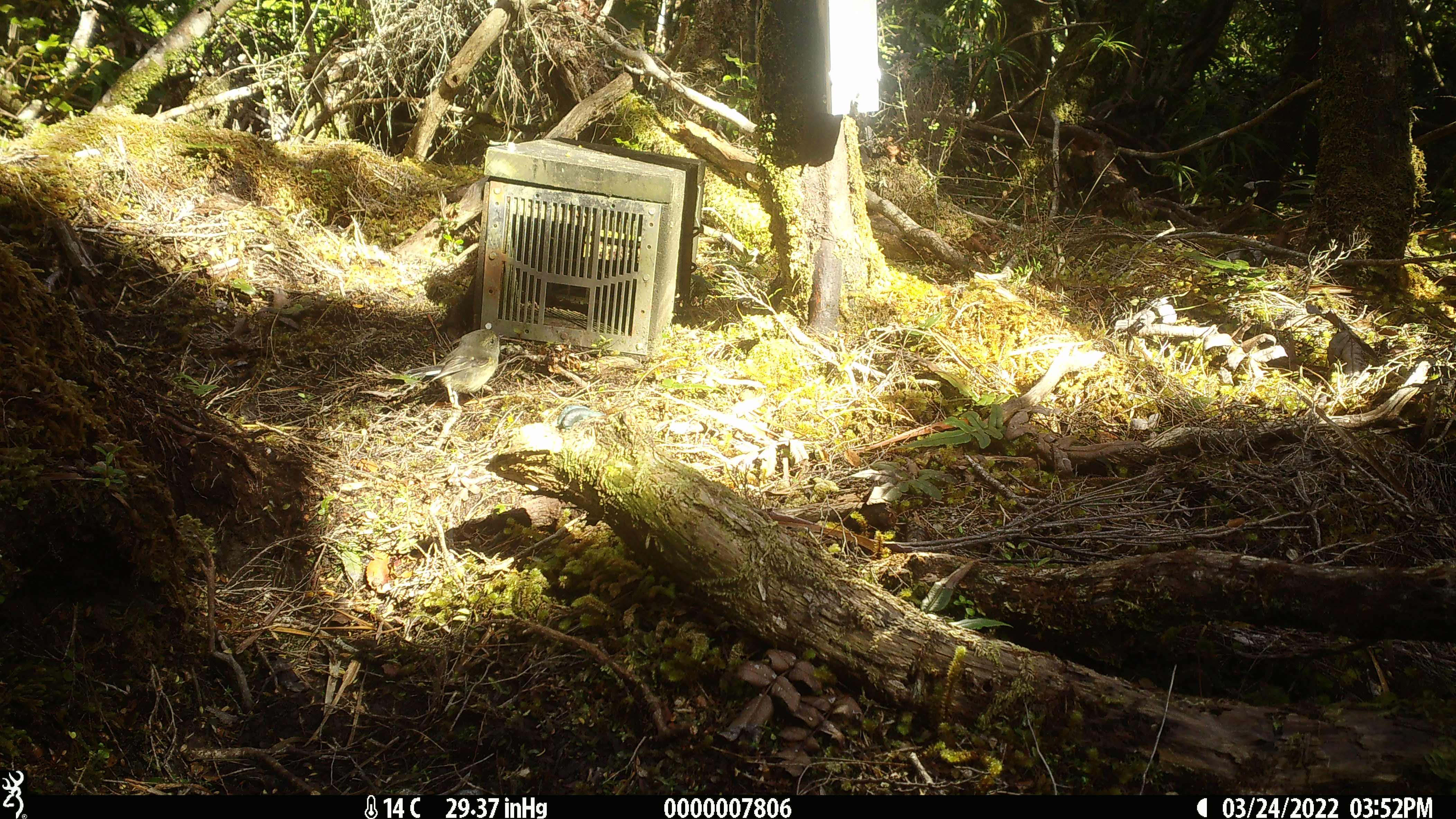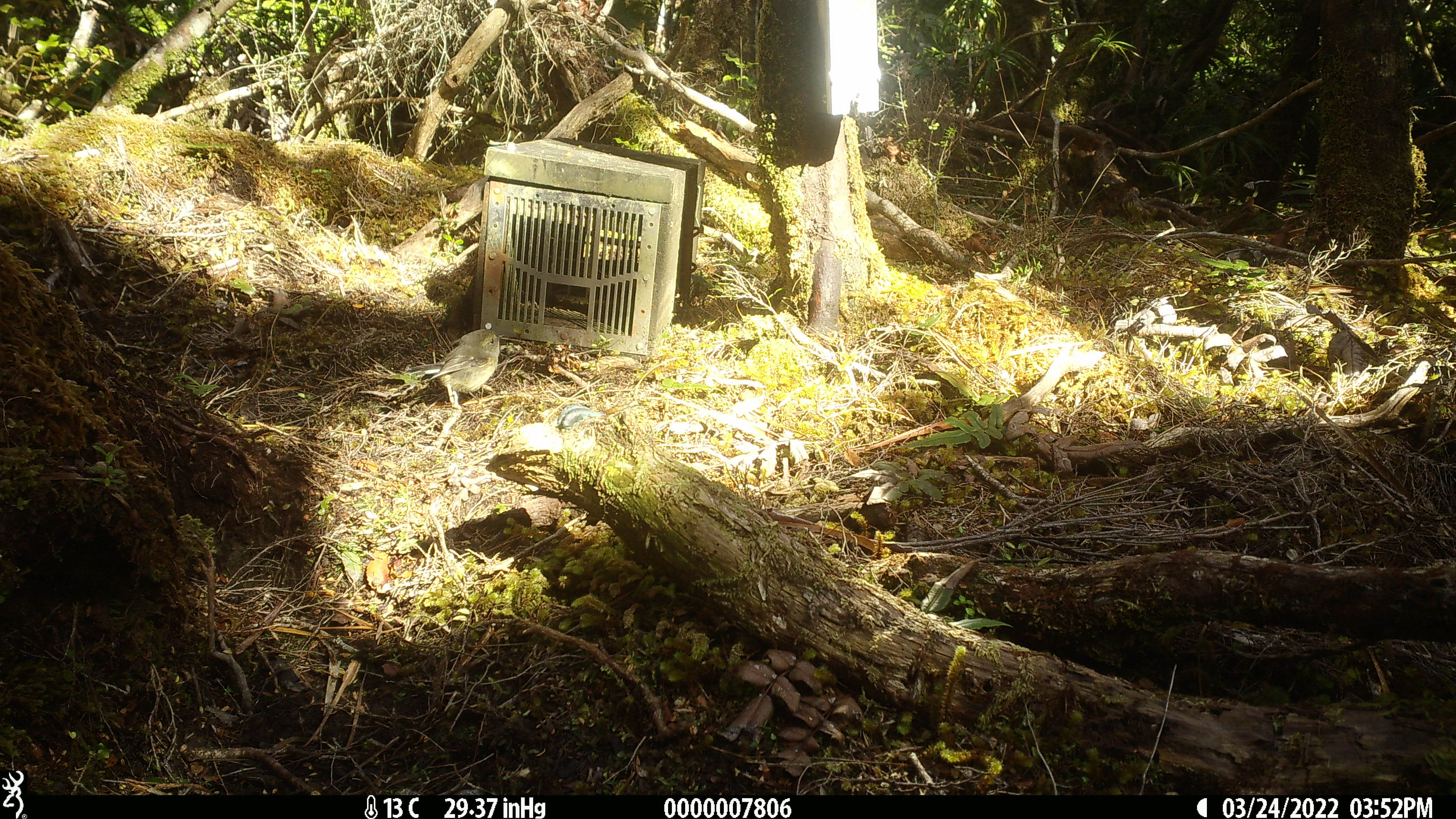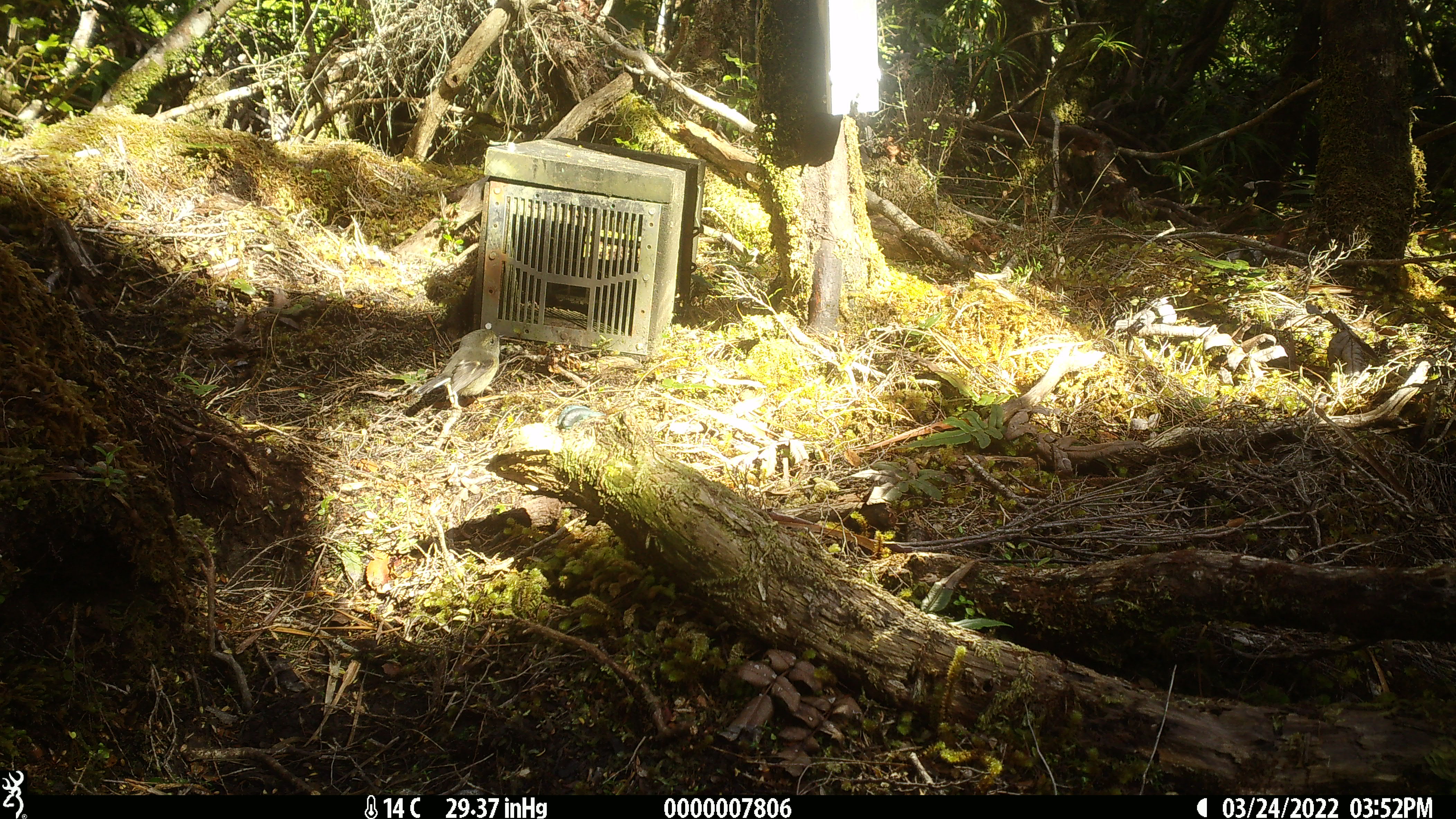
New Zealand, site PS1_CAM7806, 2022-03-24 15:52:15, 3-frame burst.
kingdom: Animalia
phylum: Chordata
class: Aves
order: Passeriformes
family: Petroicidae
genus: Petroica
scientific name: Petroica macrocephala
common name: tomtit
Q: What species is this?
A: Tomtit (Petroica macrocephala).